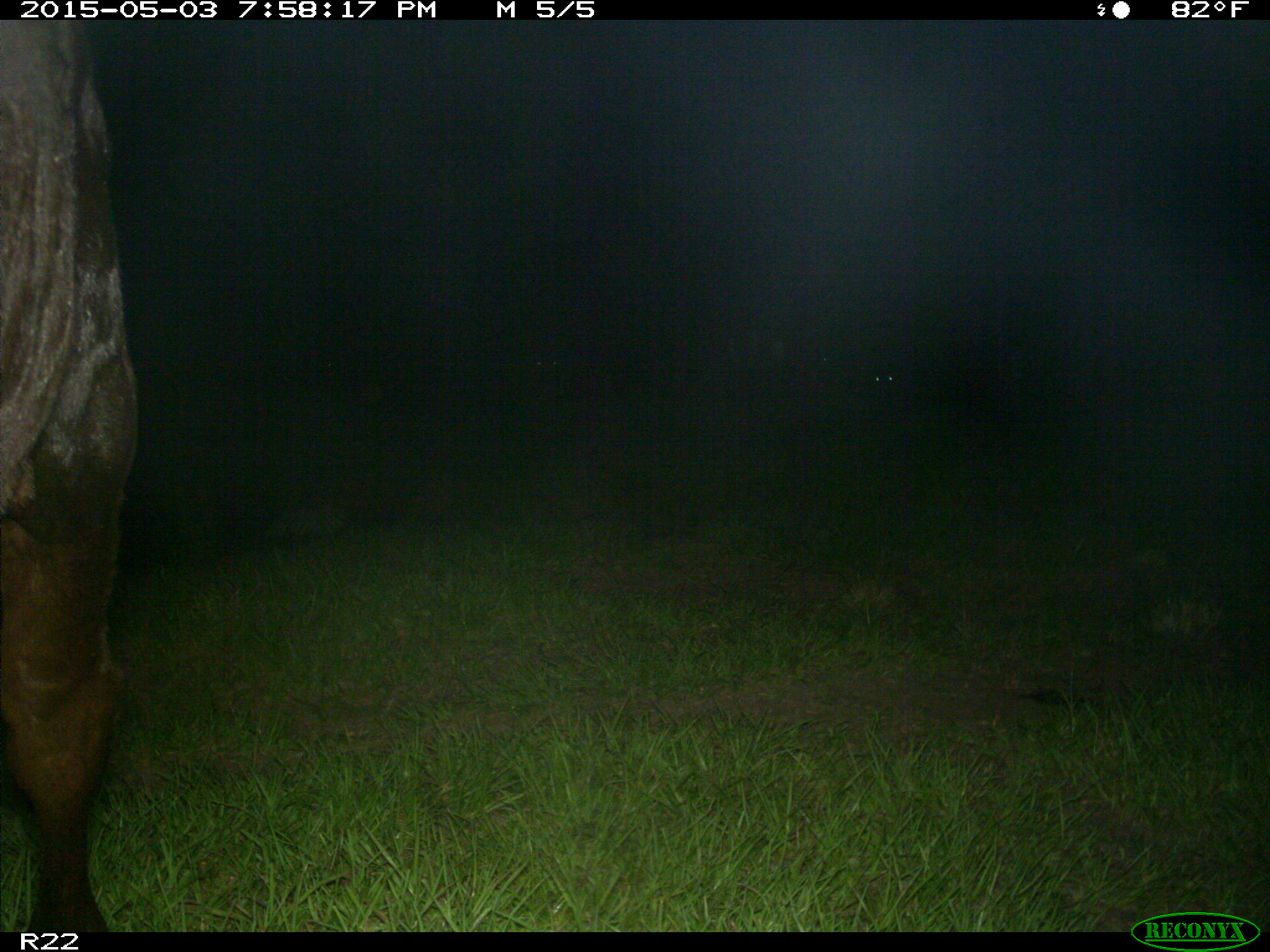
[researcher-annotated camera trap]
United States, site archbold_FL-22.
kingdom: Animalia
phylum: Chordata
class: Mammalia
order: Artiodactyla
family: Bovidae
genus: Bos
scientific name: Bos taurus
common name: domestic cow